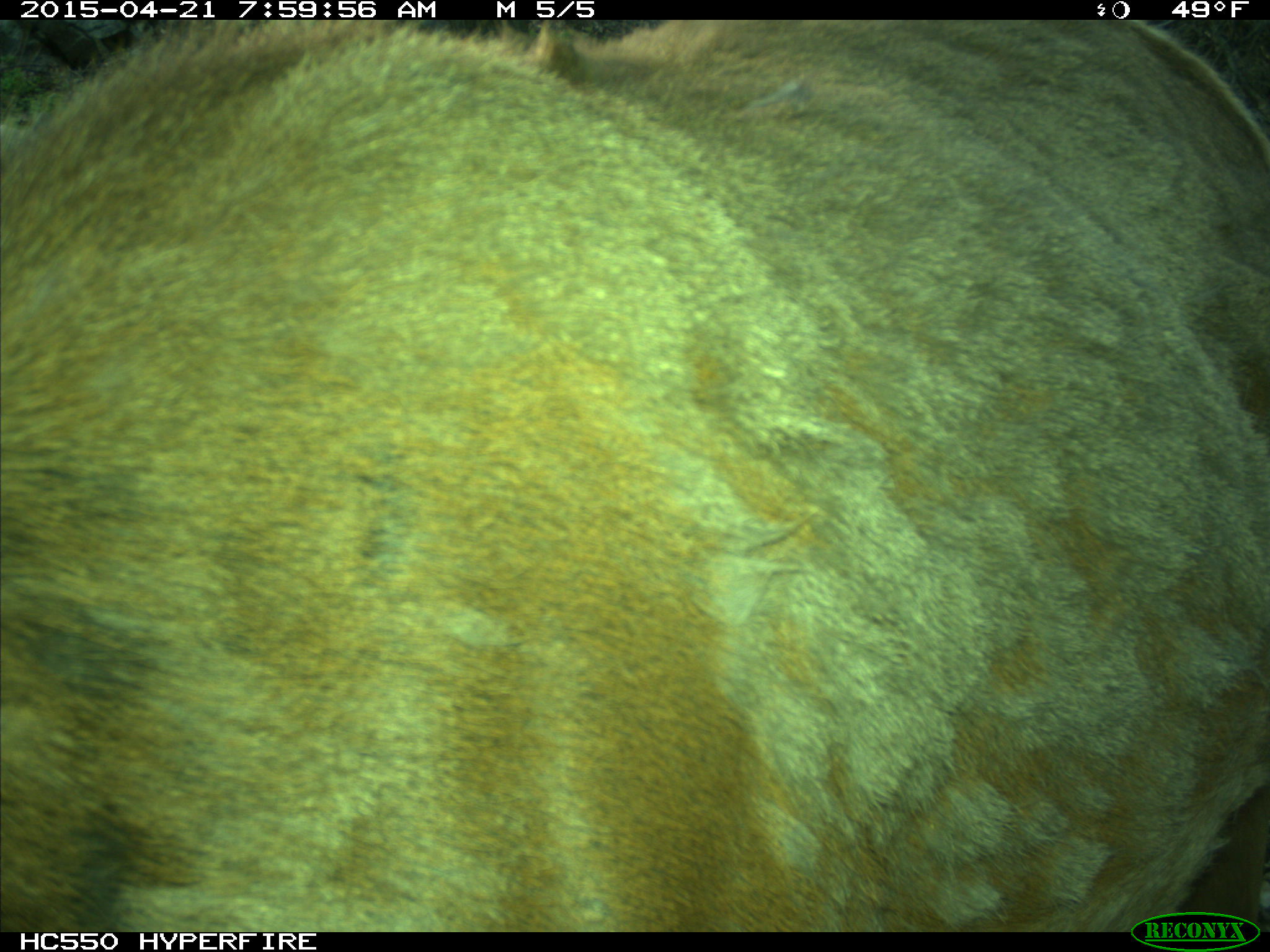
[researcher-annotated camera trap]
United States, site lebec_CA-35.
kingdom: Animalia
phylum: Chordata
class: Mammalia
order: Artiodactyla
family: Cervidae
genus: Cervus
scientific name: Cervus canadensis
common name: elk